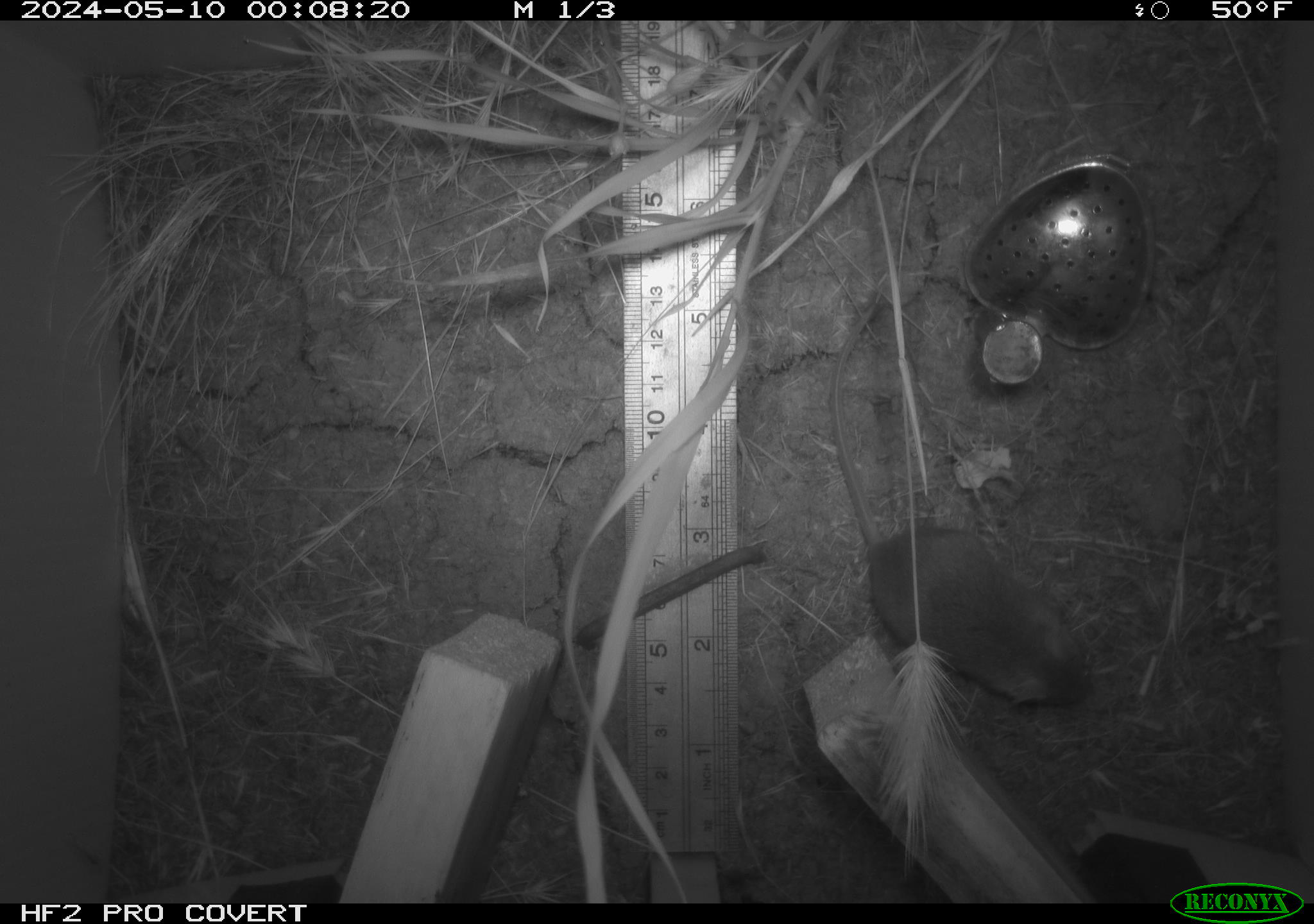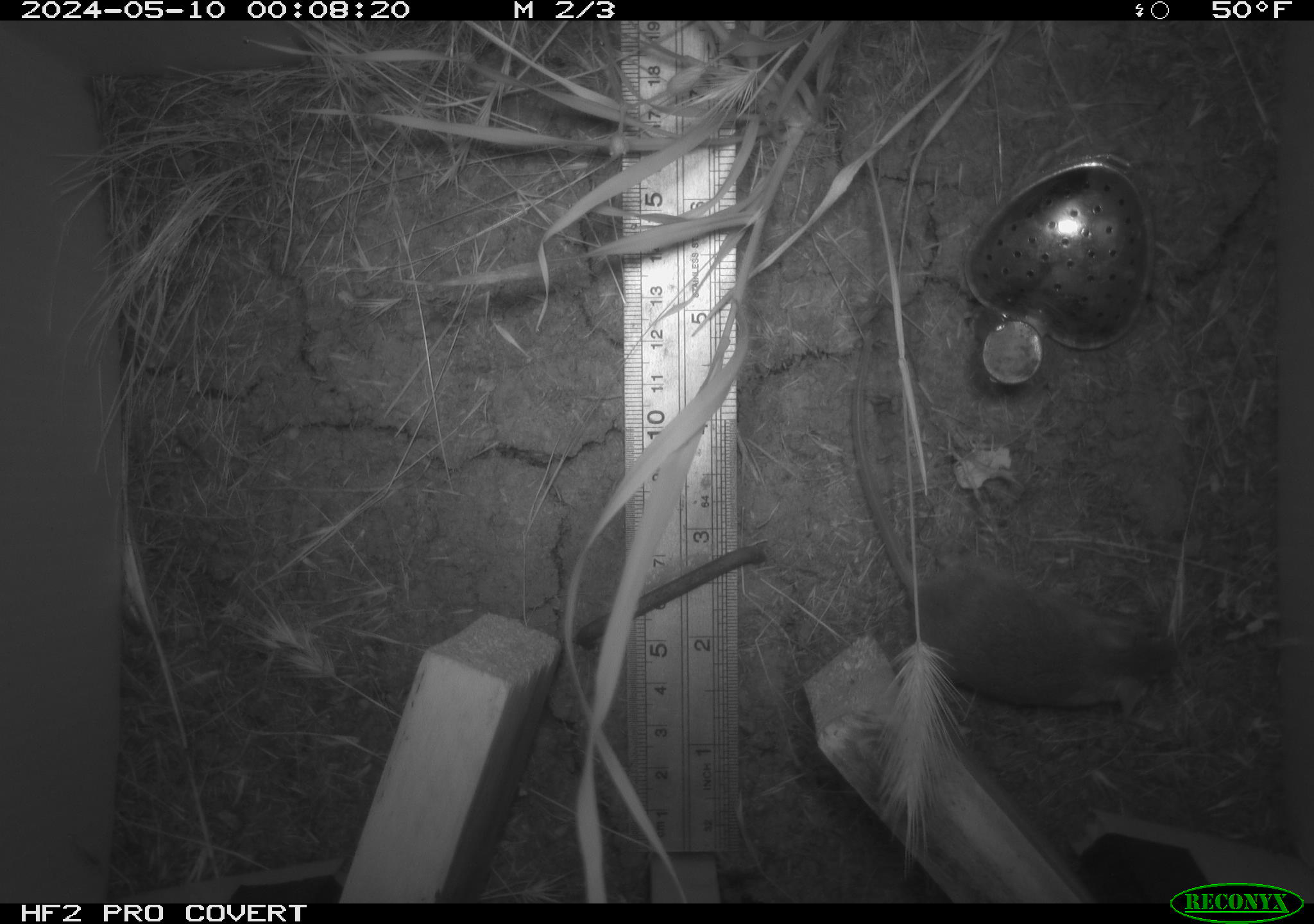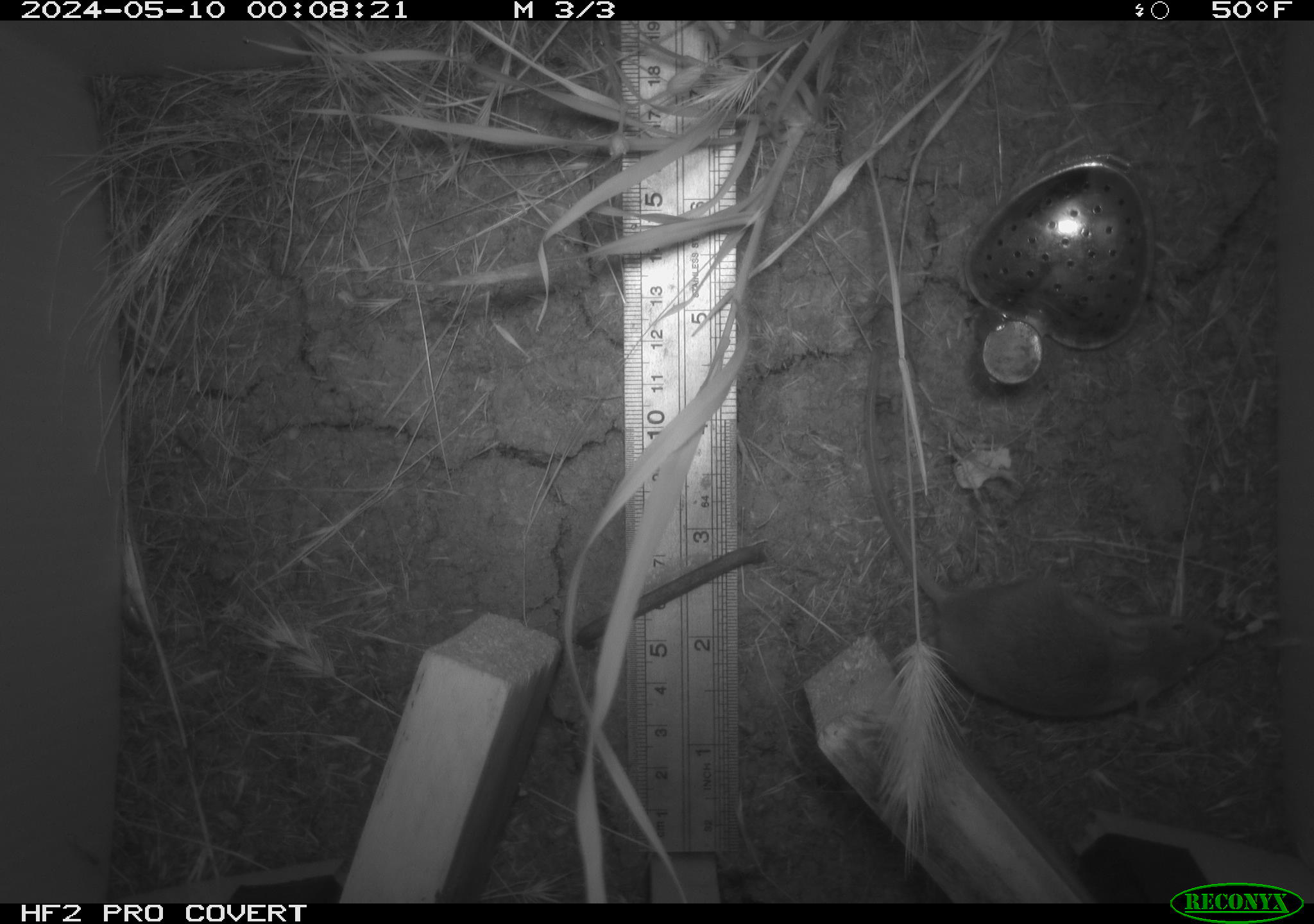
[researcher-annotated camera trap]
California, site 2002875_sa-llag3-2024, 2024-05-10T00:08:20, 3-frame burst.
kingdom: Animalia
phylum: Chordata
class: Mammalia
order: Rodentia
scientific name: Rodentia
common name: rodent